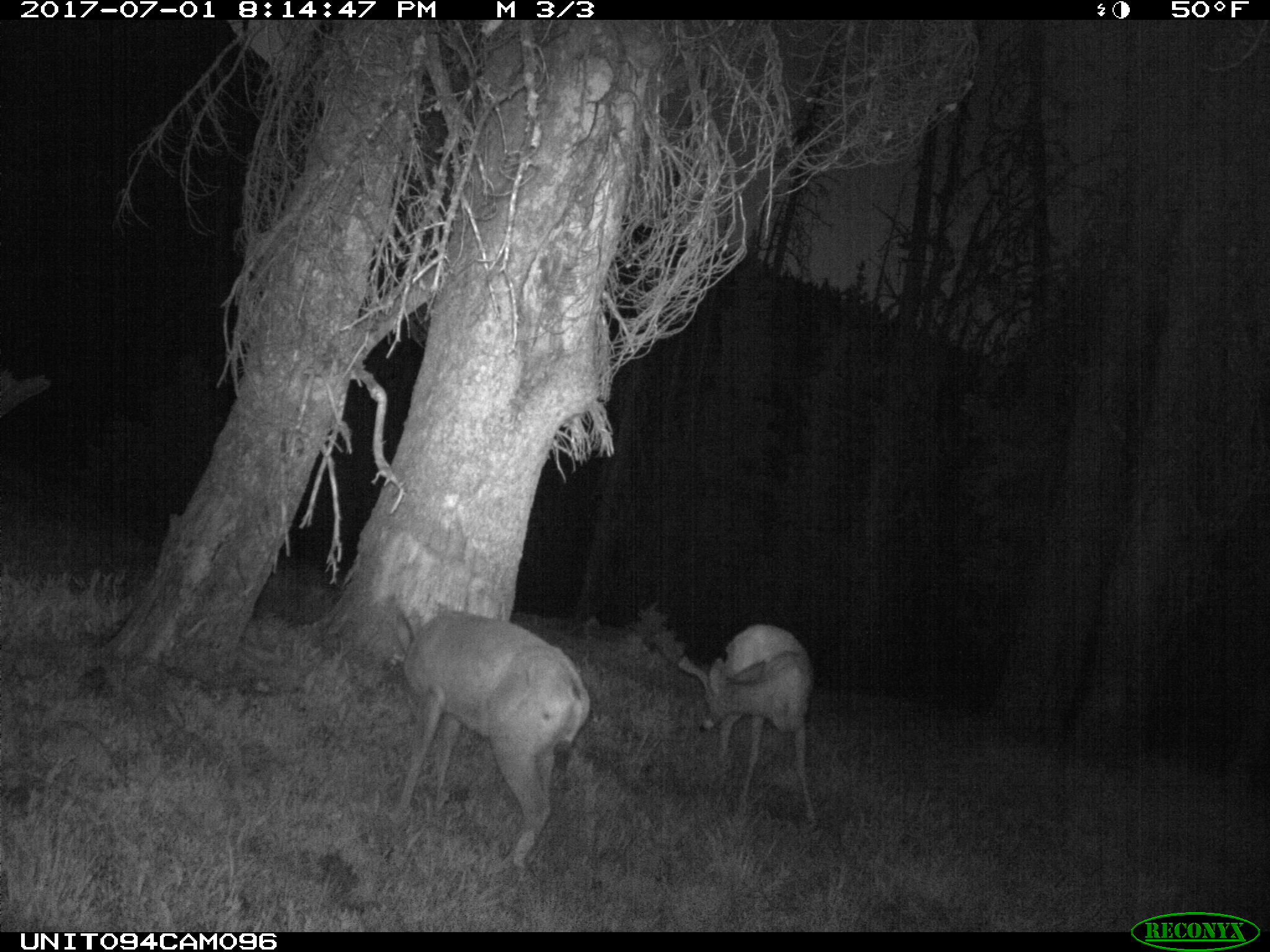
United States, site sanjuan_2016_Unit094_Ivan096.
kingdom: Animalia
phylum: Chordata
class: Mammalia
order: Artiodactyla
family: Cervidae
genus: Odocoileus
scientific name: Odocoileus hemionus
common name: mule deer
Odocoileus hemionus (mule deer).